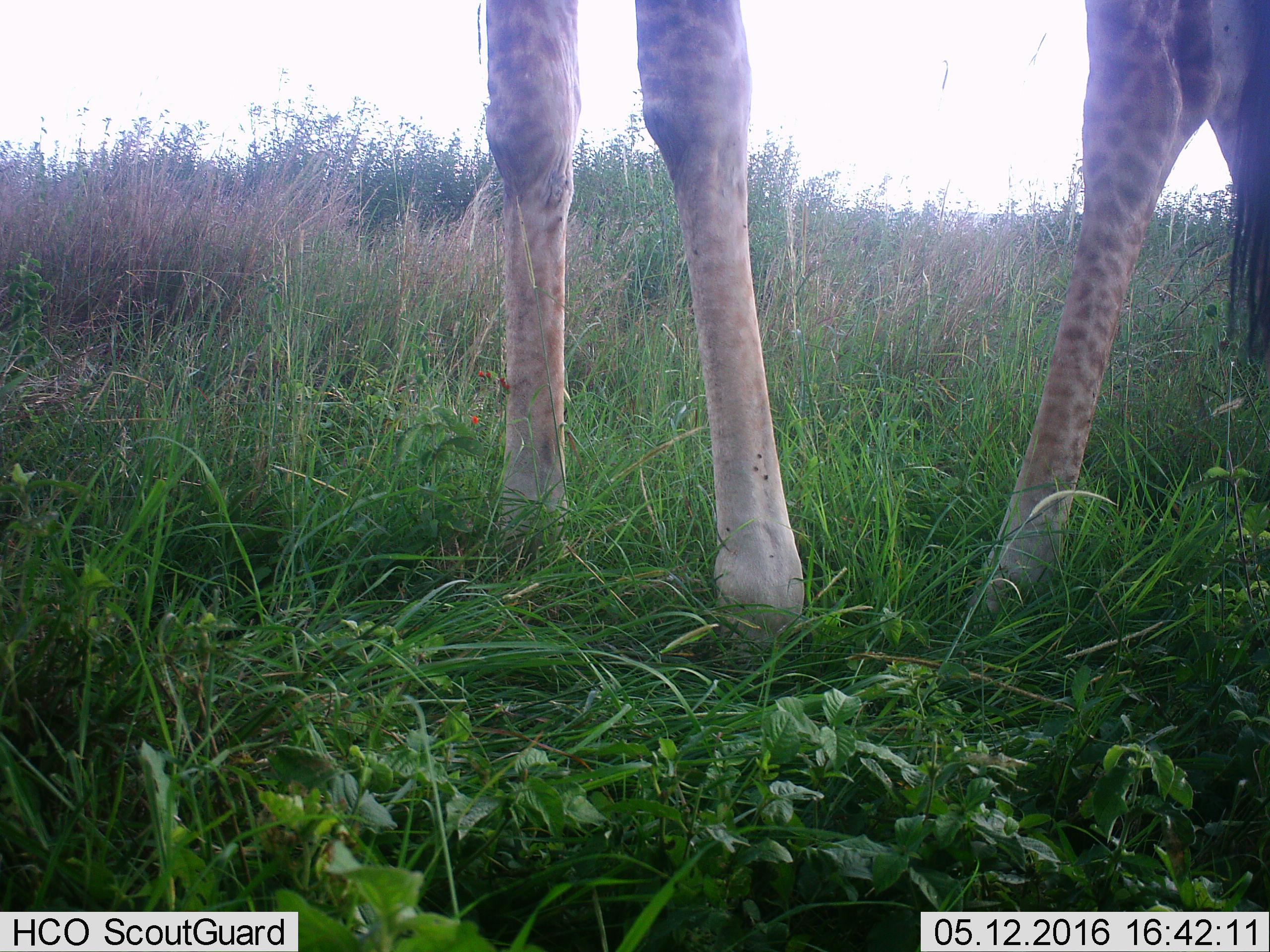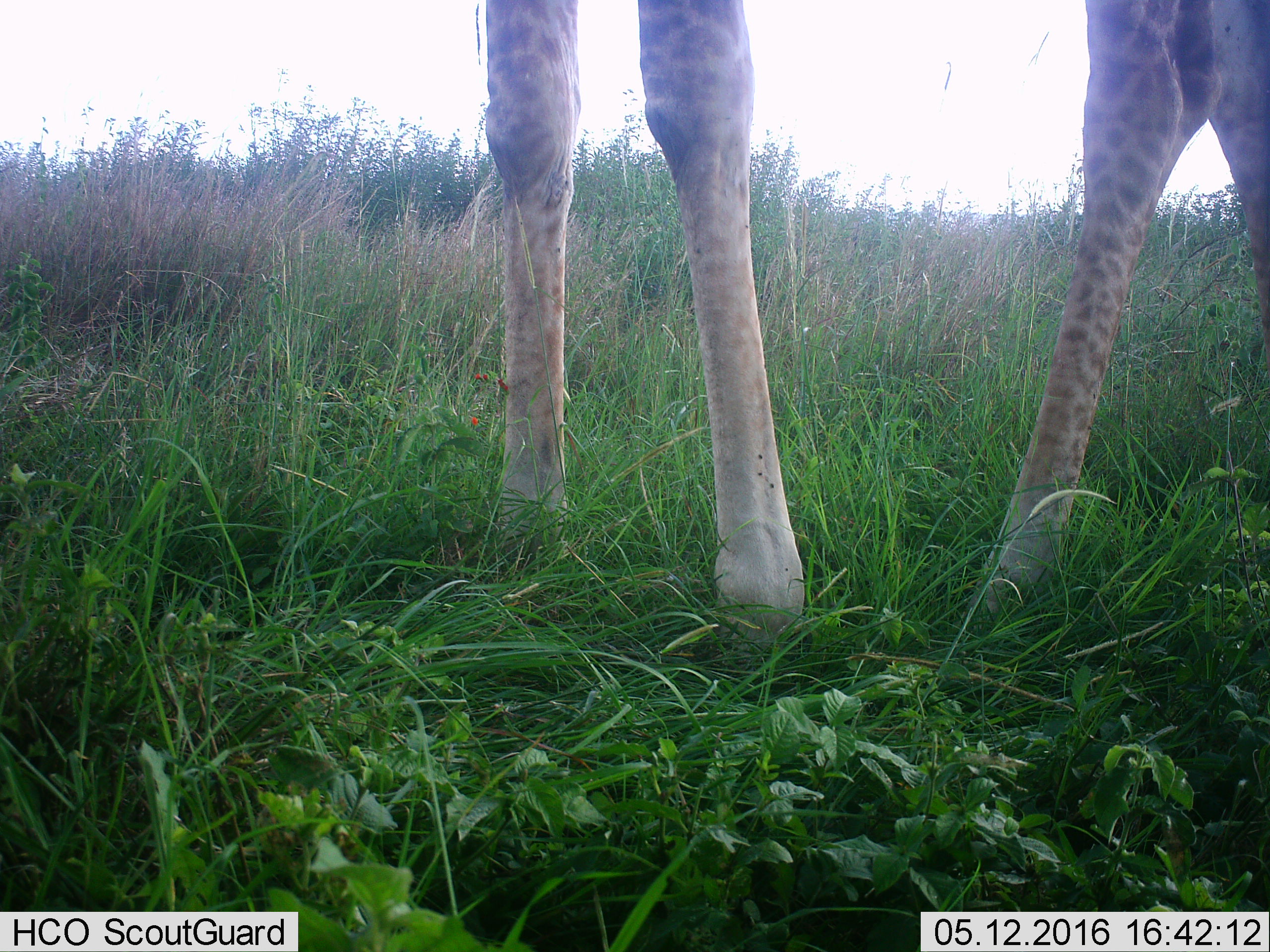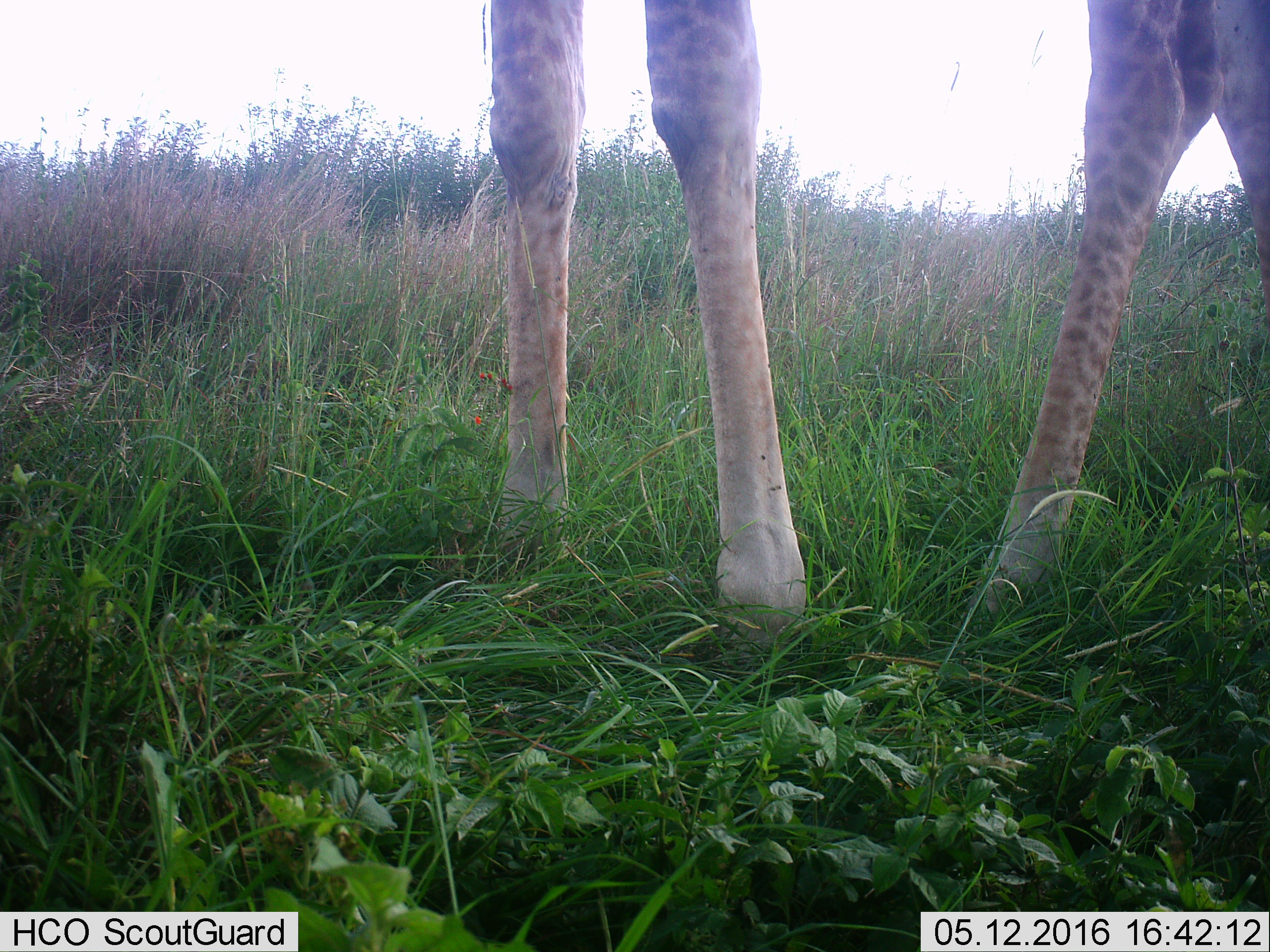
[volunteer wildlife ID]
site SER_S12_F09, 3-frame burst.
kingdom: Animalia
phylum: Chordata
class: Mammalia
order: Artiodactyla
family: Giraffidae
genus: Giraffa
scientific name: Giraffa camelopardalis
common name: giraffe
Giraffe (Giraffa camelopardalis), count 1. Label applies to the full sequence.